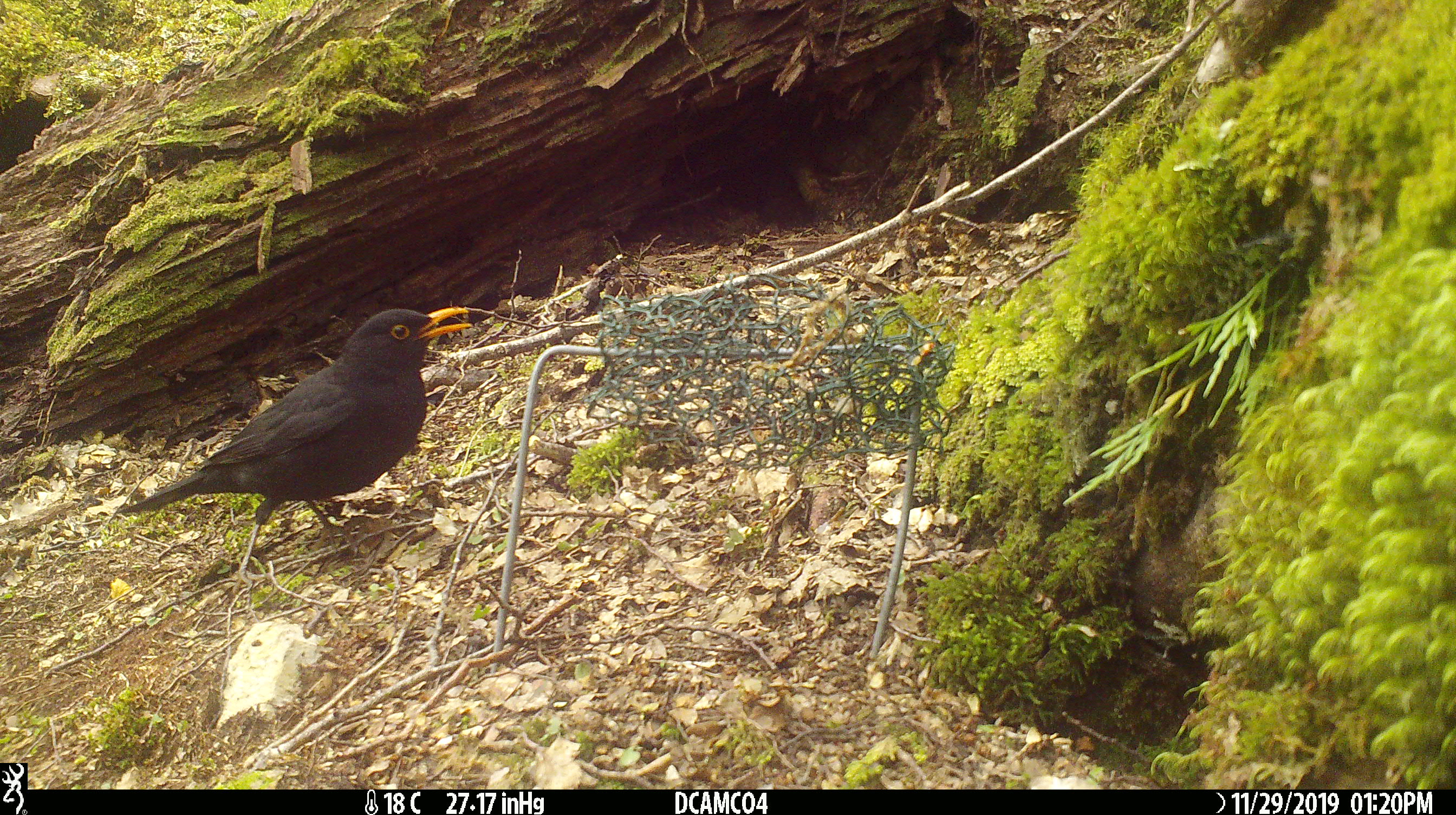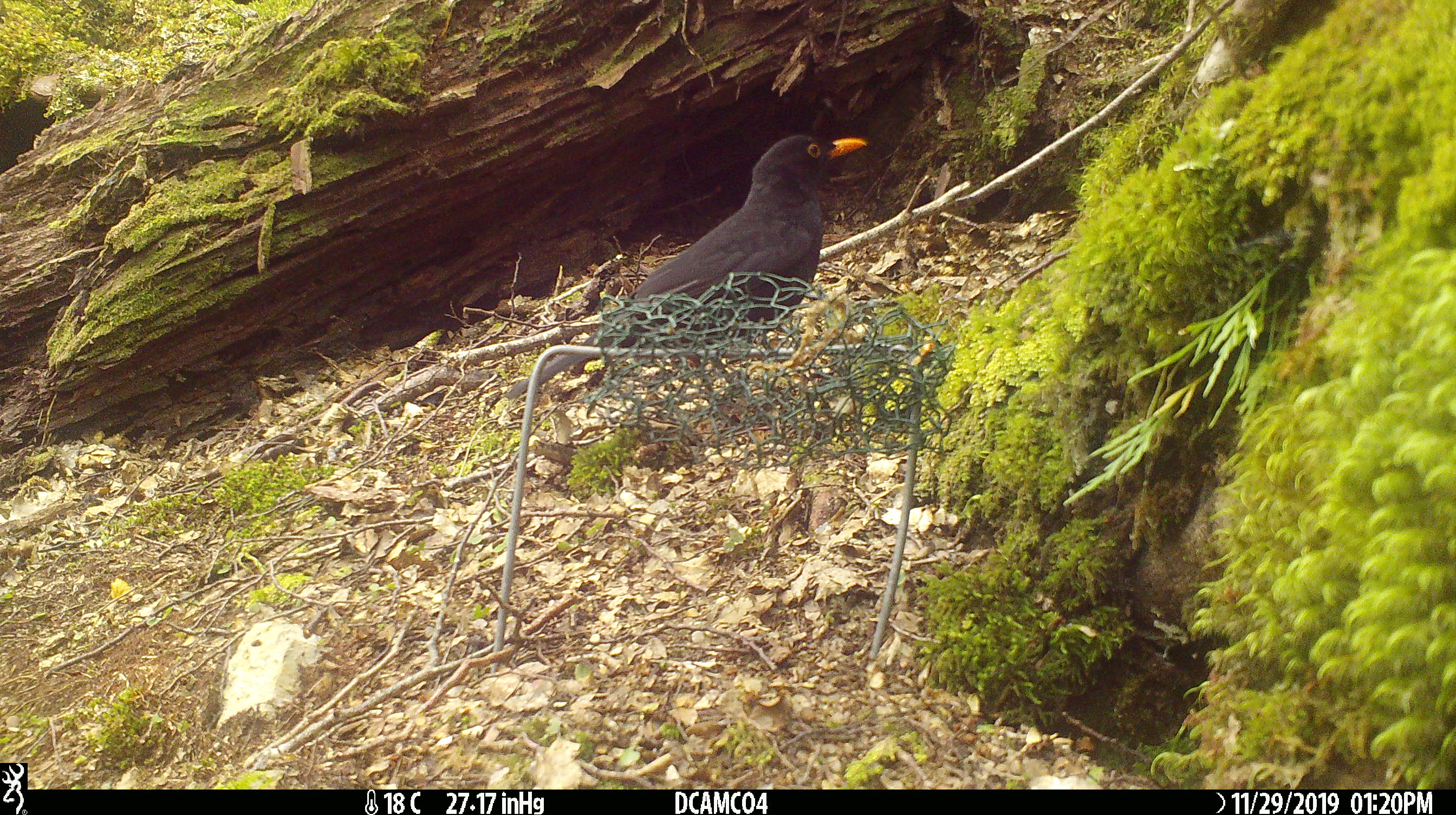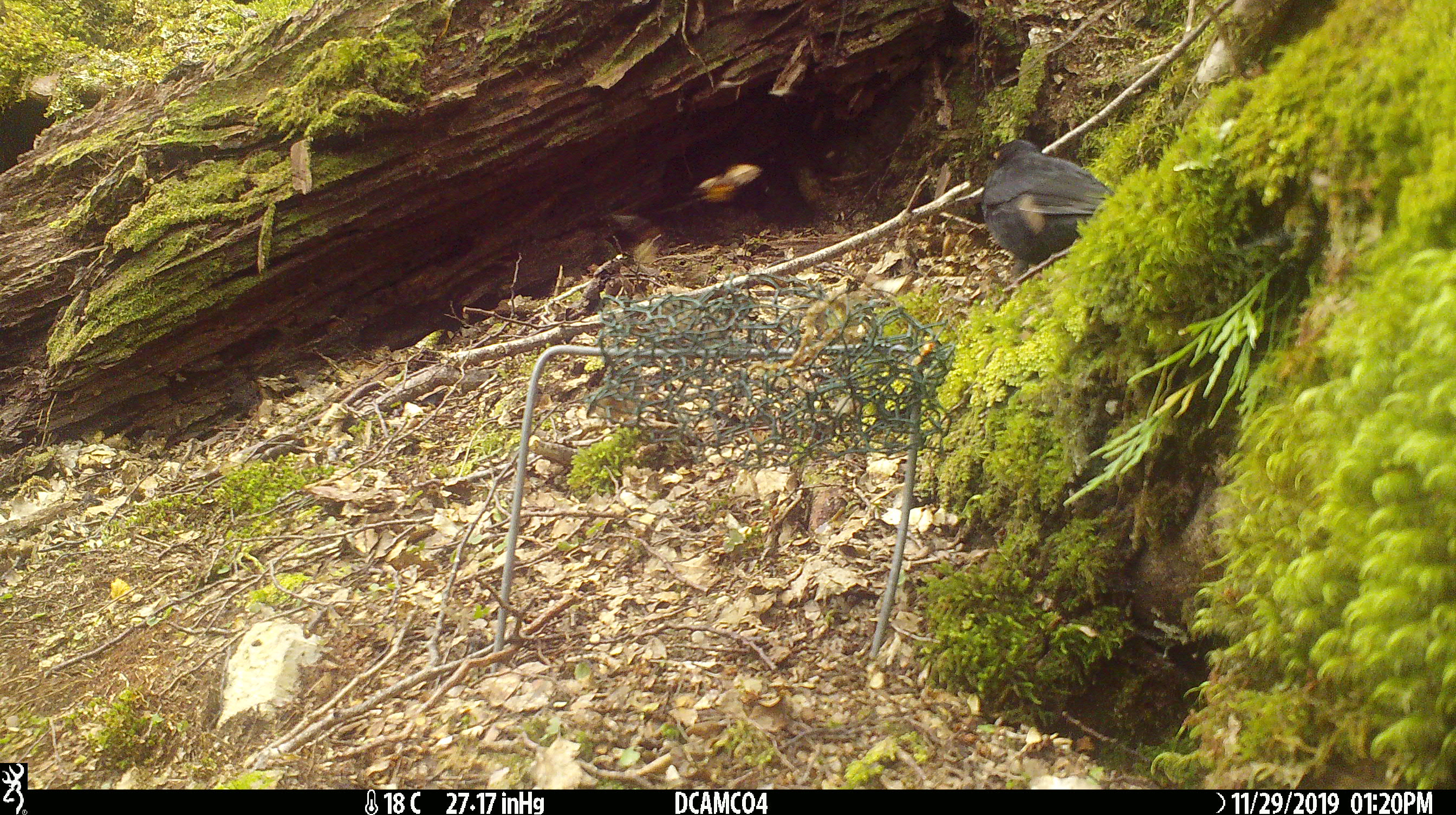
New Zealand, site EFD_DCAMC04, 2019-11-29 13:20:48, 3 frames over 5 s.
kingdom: Animalia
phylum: Chordata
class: Aves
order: Passeriformes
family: Turdidae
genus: Turdus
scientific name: Turdus merula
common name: eurasian blackbird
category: blackbird